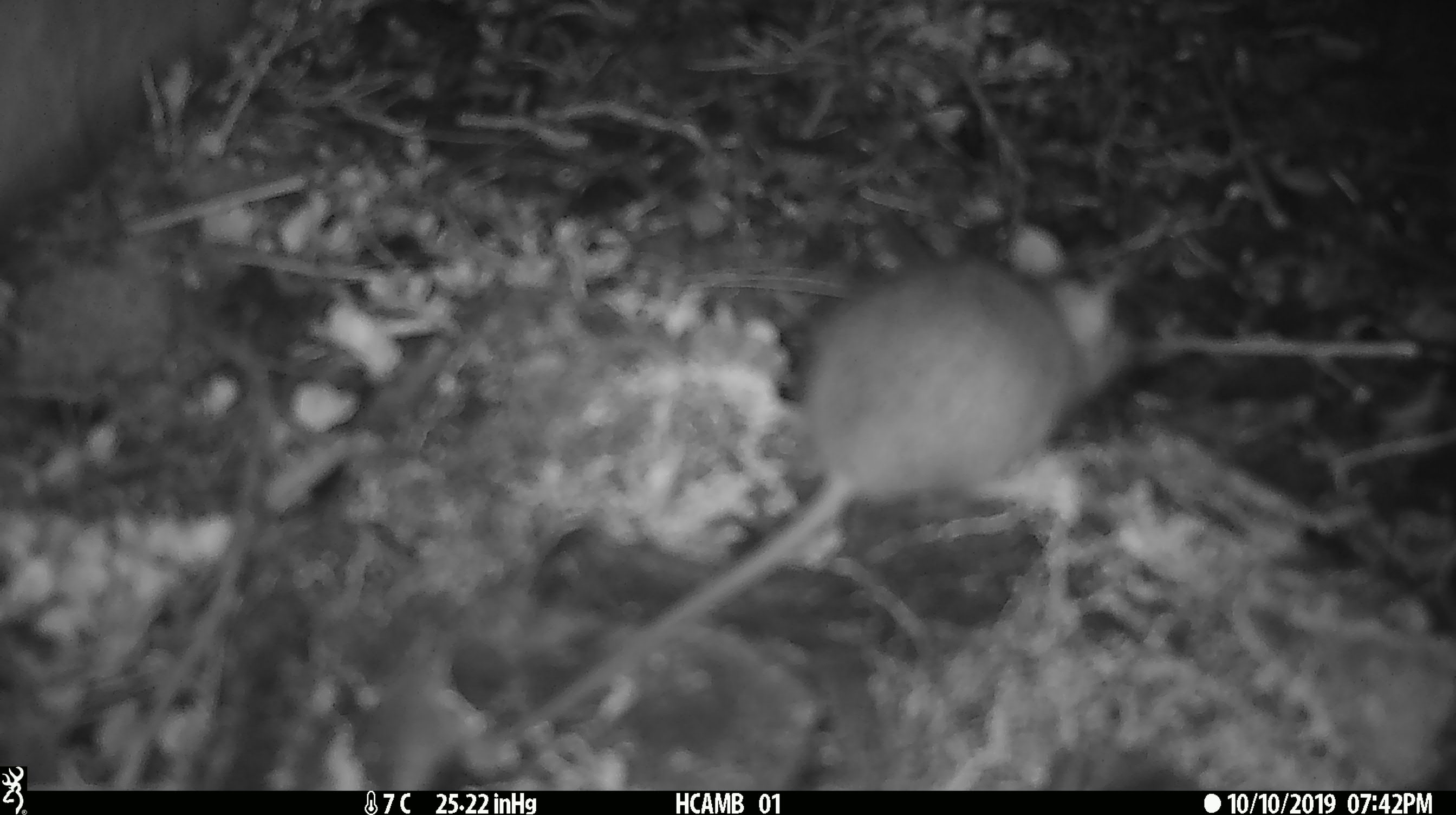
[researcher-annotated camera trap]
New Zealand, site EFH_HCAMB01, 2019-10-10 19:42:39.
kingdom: Animalia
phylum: Chordata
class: Mammalia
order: Rodentia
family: Muridae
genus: Mus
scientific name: Mus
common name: mouse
Mouse (Mus).